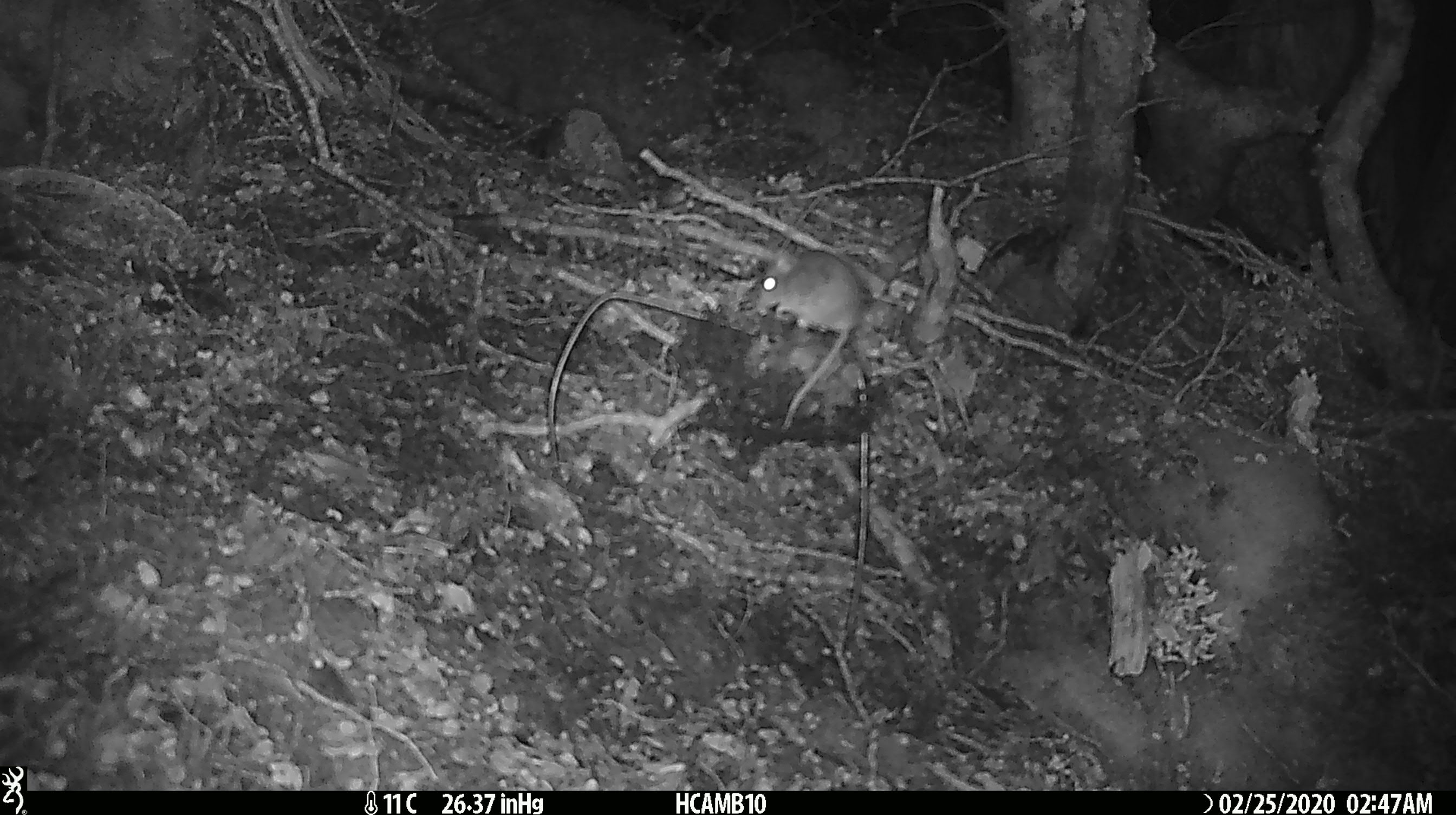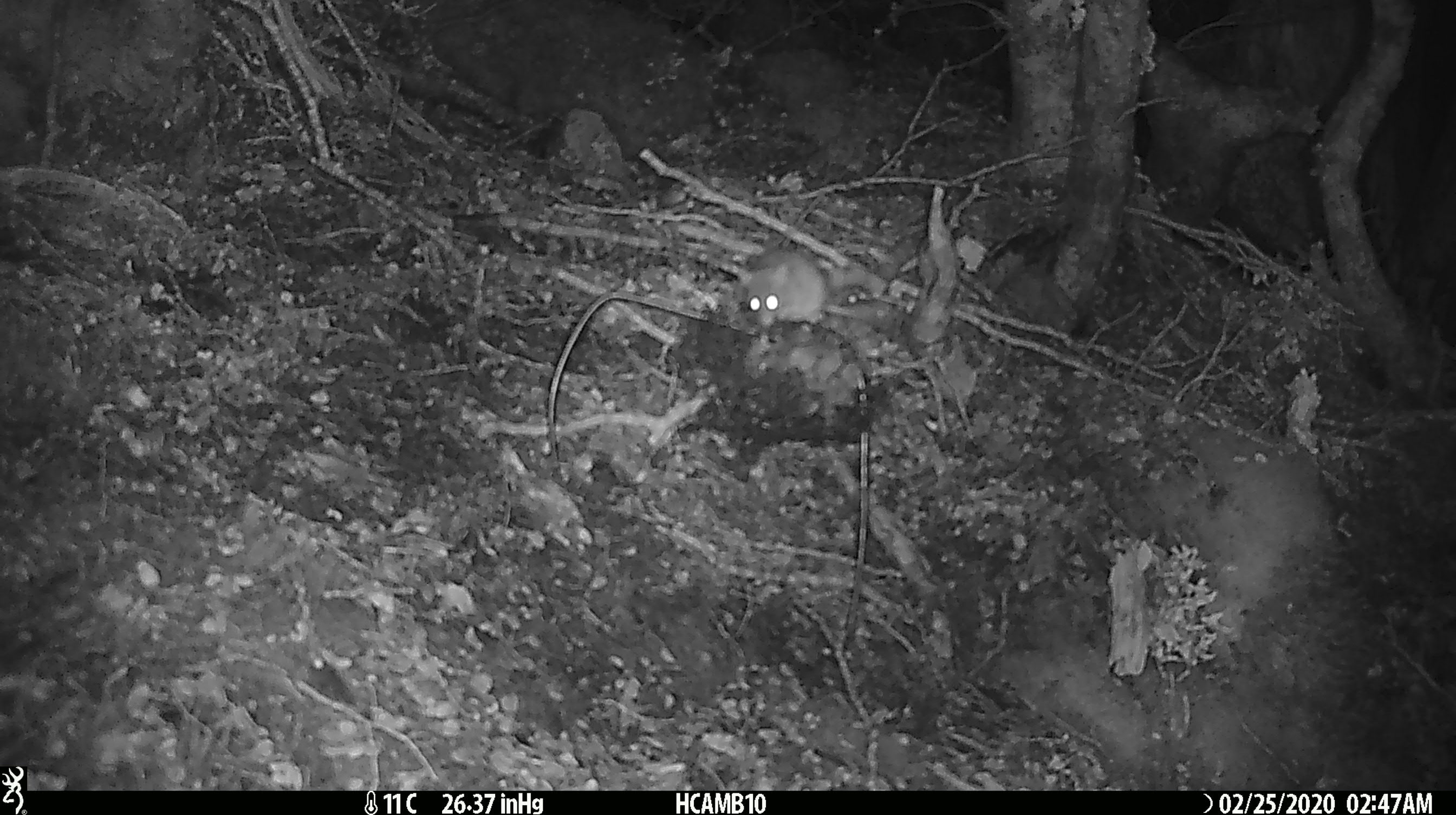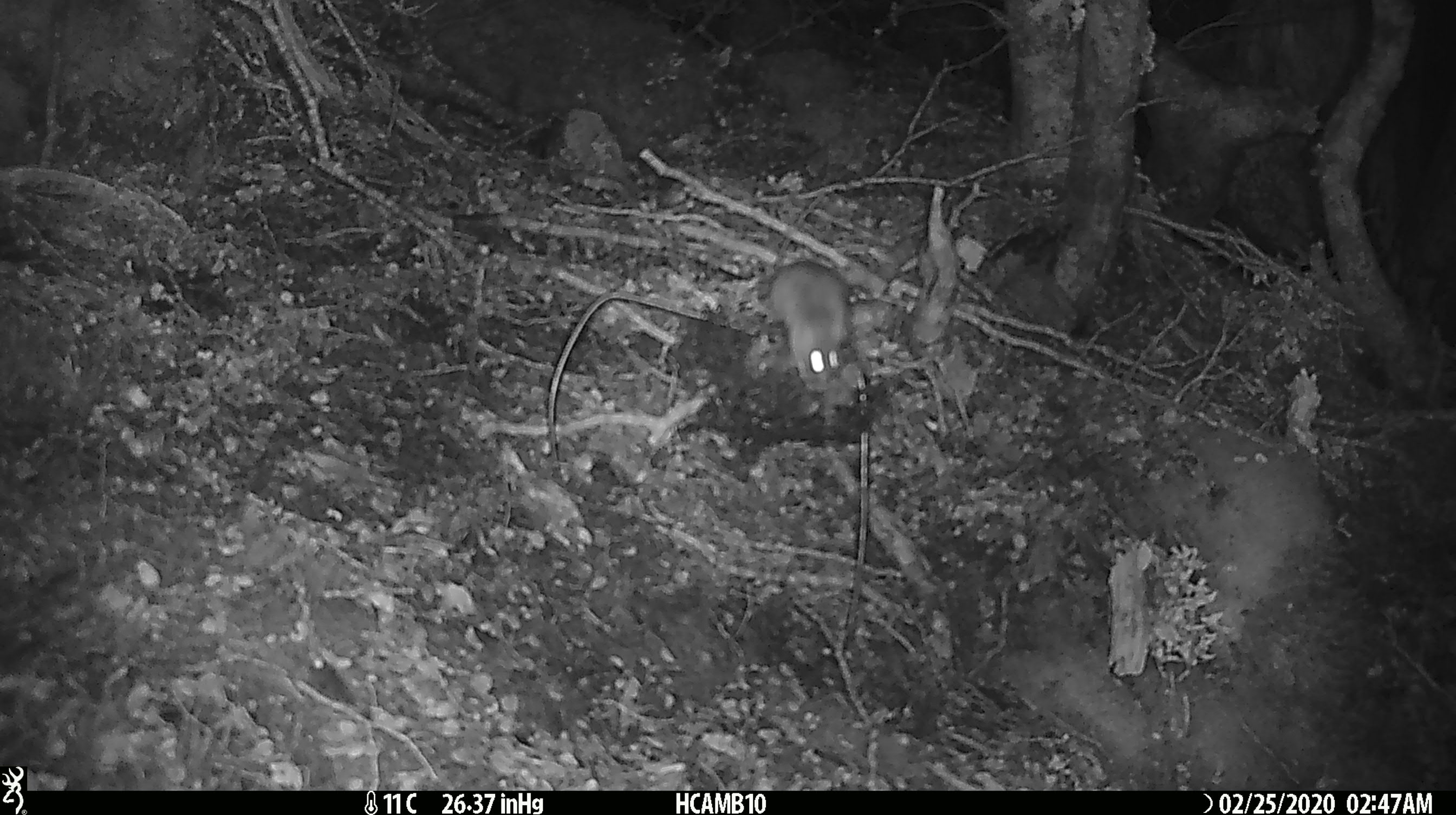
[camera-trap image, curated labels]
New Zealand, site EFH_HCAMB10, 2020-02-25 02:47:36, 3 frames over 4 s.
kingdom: Animalia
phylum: Chordata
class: Mammalia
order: Rodentia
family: Muridae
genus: Mus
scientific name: Mus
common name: mouse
Mouse (Mus).